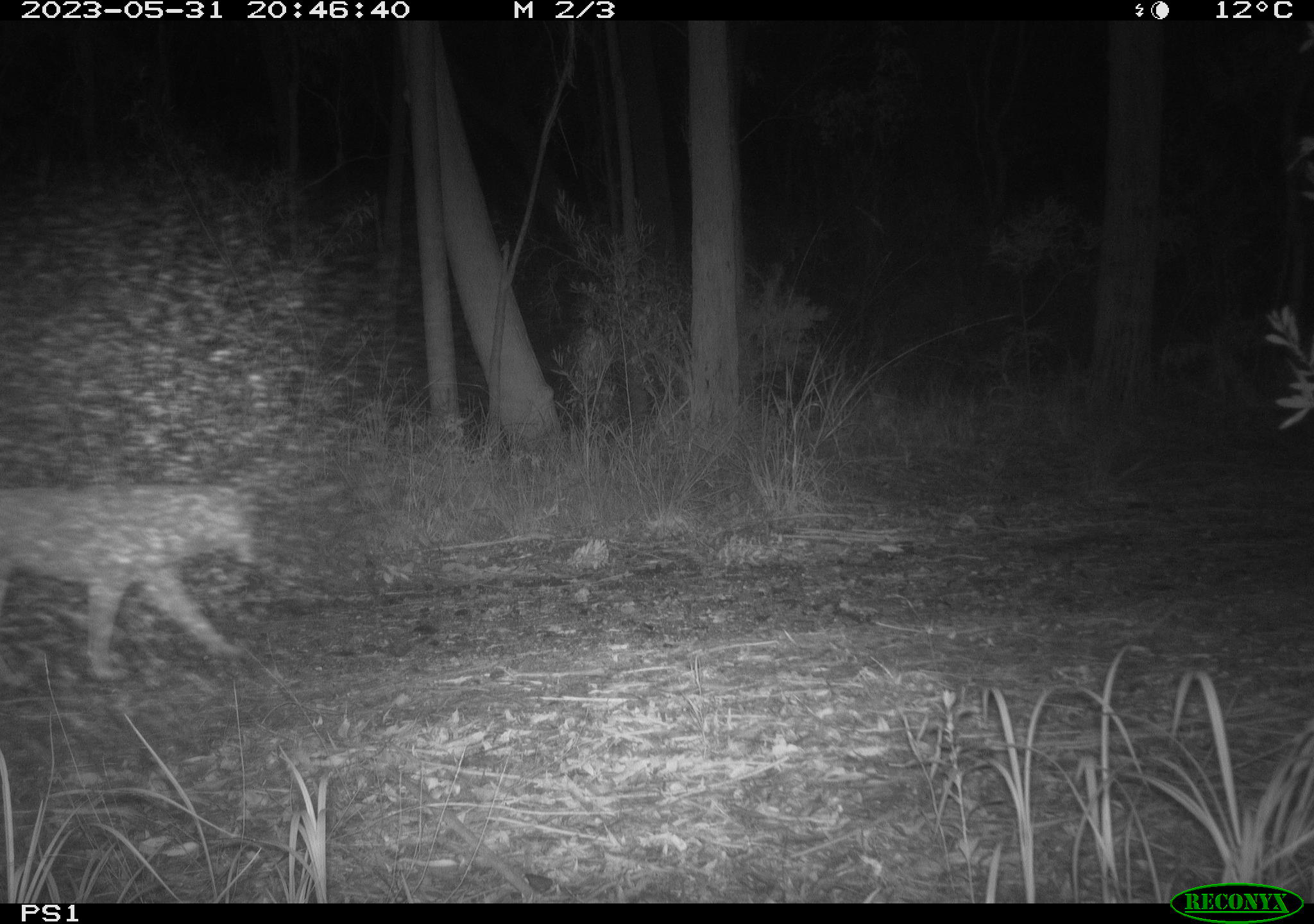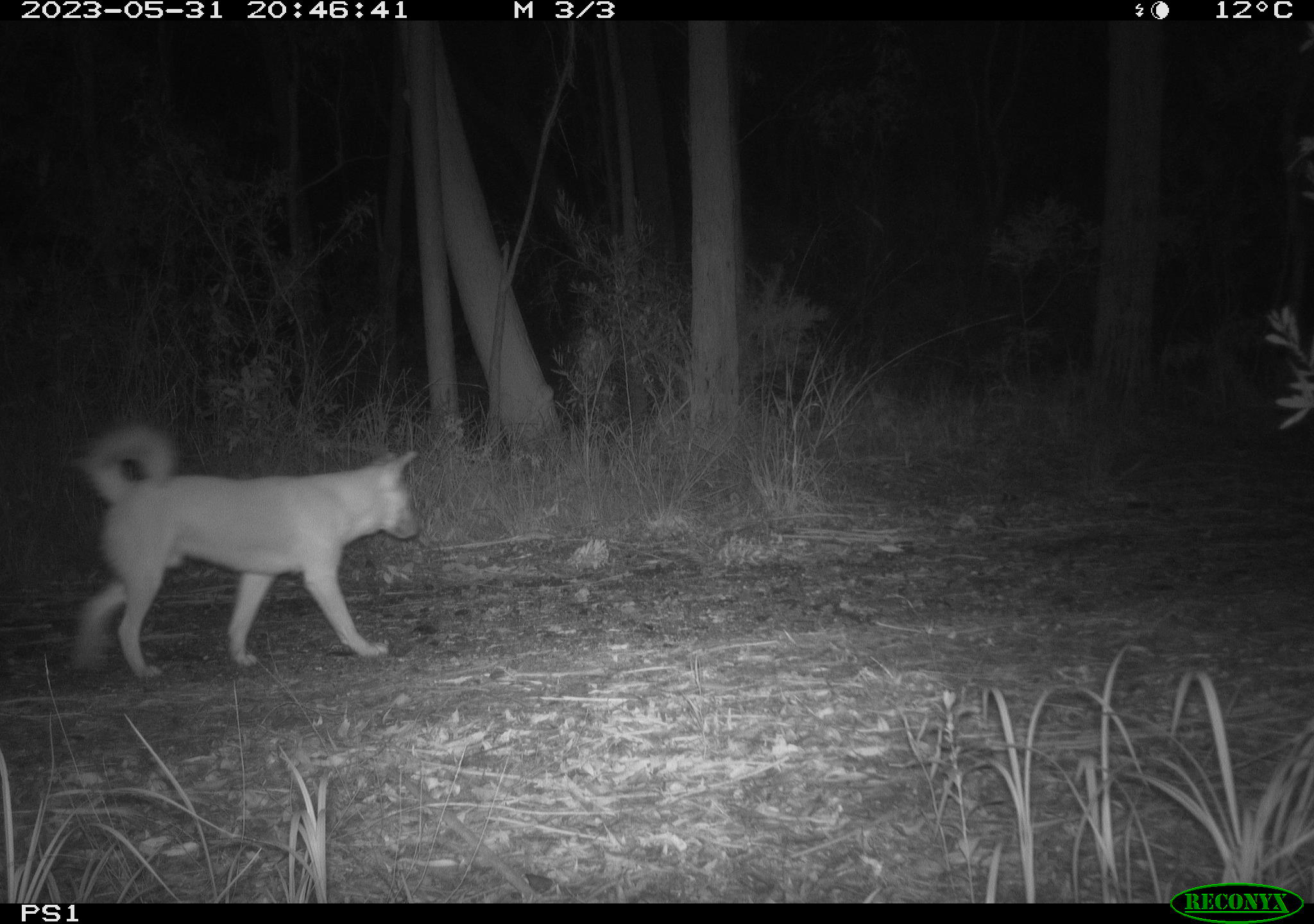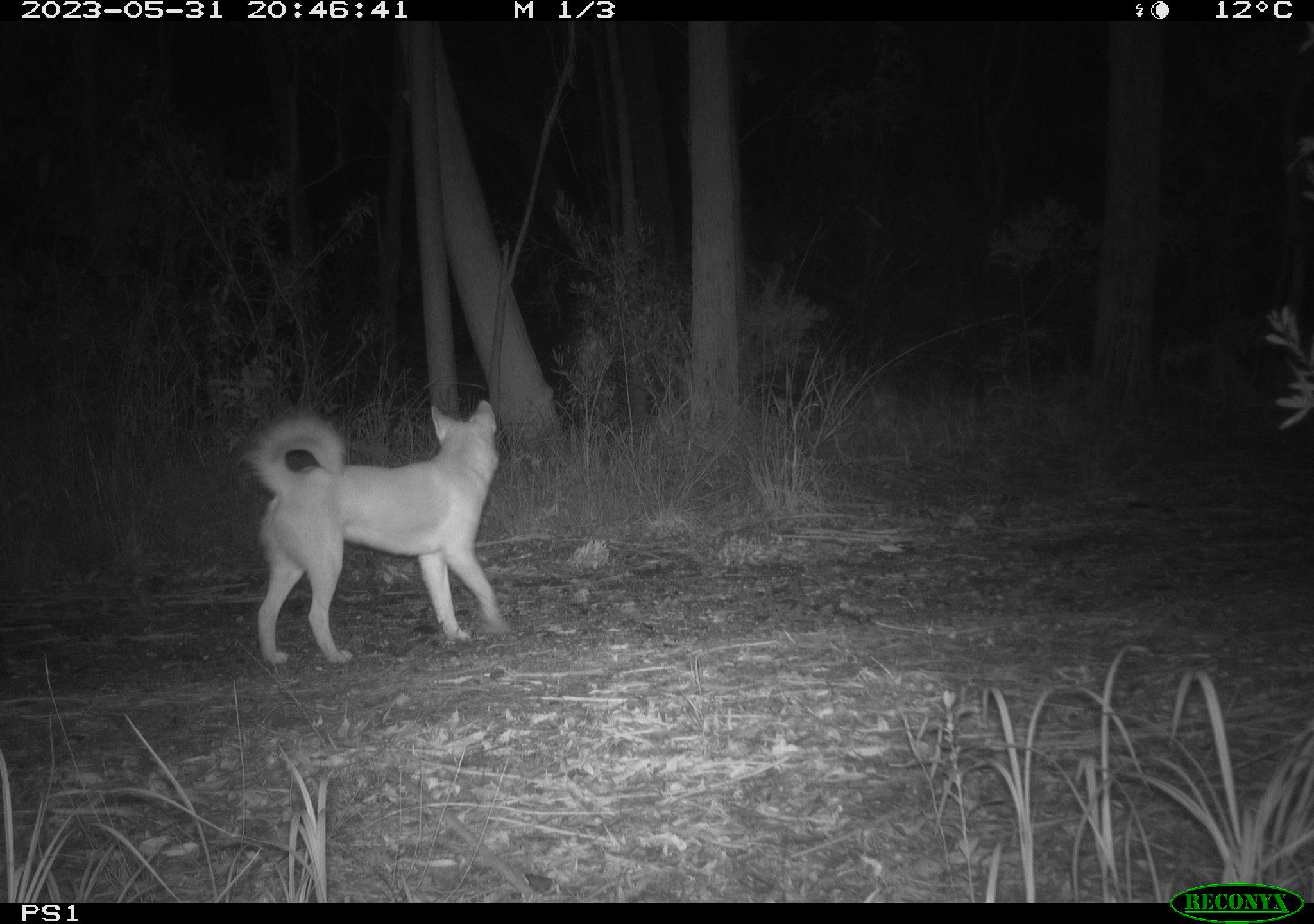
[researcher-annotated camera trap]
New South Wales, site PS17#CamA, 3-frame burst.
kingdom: Animalia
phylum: Chordata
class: Mammalia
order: Carnivora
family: Canidae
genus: Canis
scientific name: Canis familiaris dingo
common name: dingo